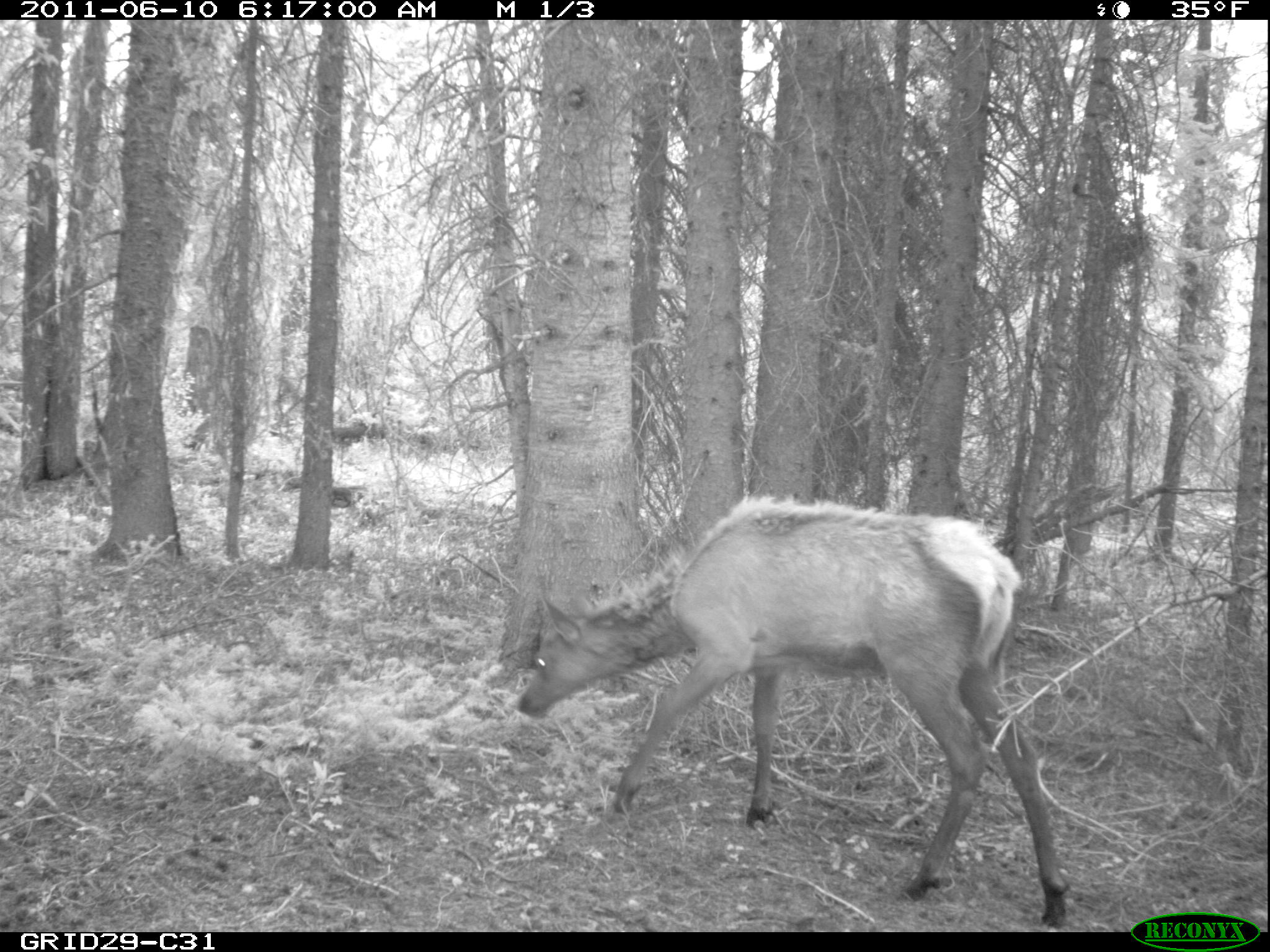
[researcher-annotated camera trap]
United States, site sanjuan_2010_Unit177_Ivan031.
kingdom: Animalia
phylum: Chordata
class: Mammalia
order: Artiodactyla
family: Cervidae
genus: Cervus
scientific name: Cervus elaphus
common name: red deer